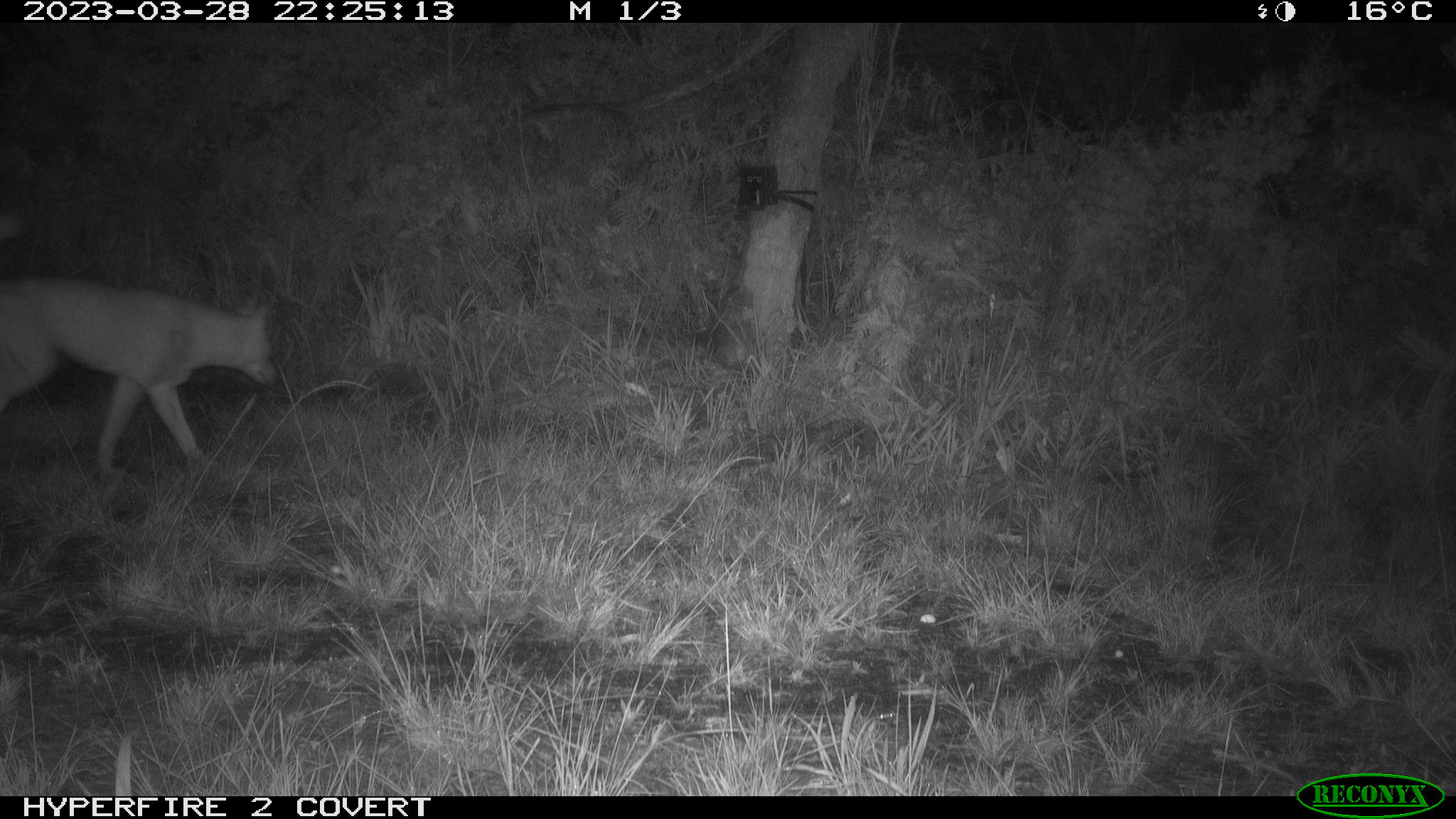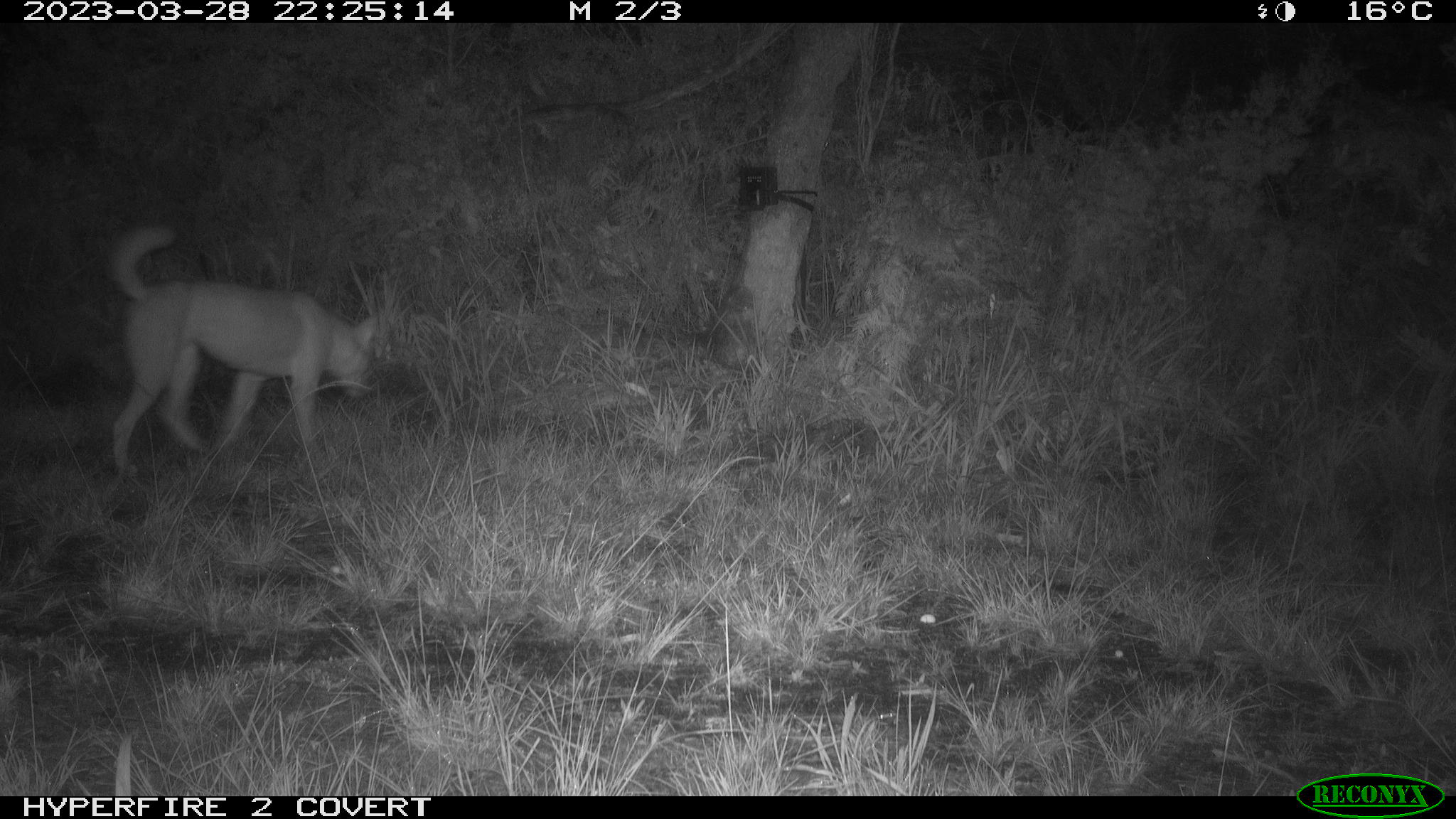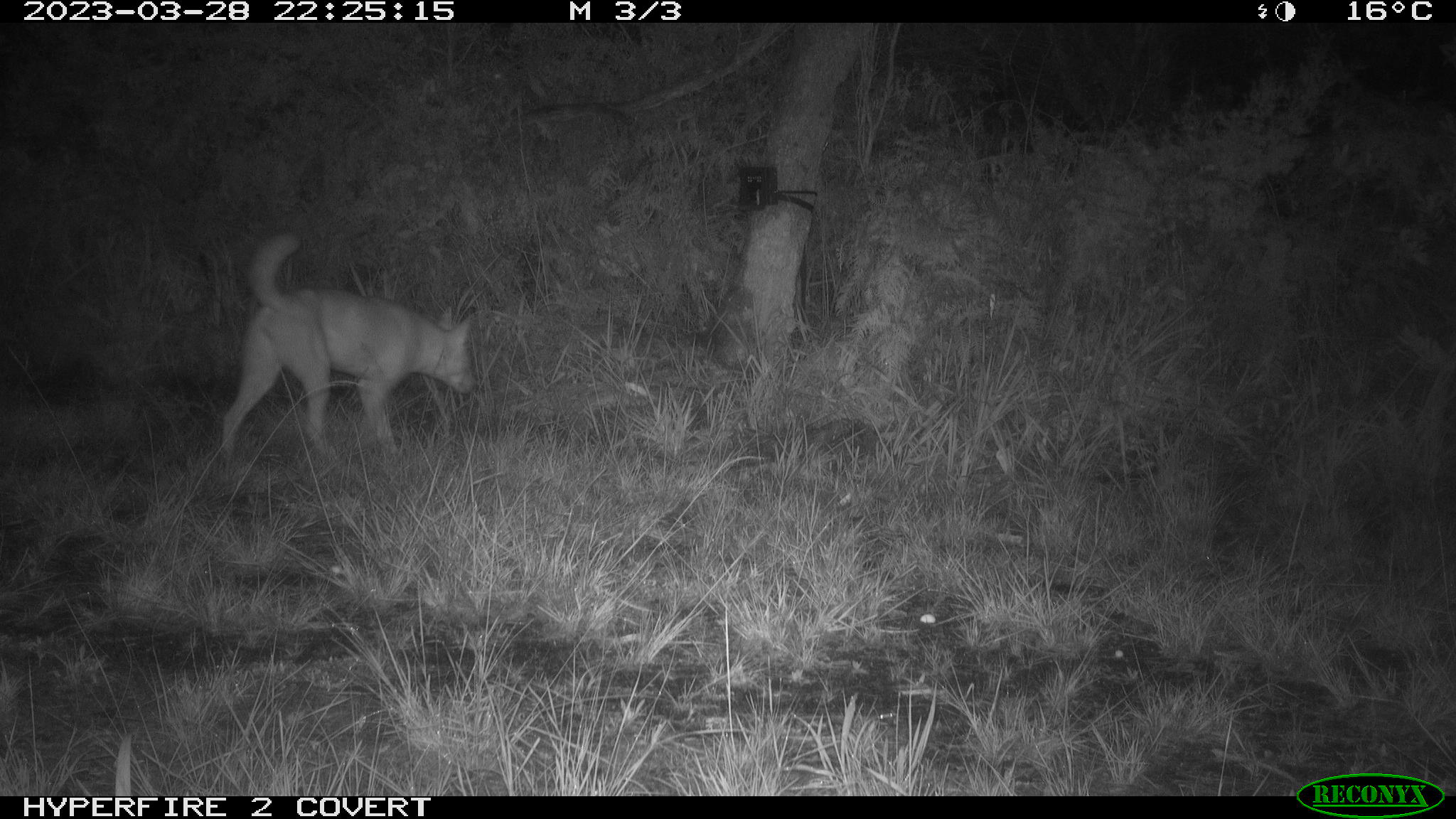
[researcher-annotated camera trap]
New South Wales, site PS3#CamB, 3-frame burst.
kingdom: Animalia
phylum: Chordata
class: Mammalia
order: Carnivora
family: Canidae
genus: Canis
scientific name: Canis familiaris dingo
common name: dingo